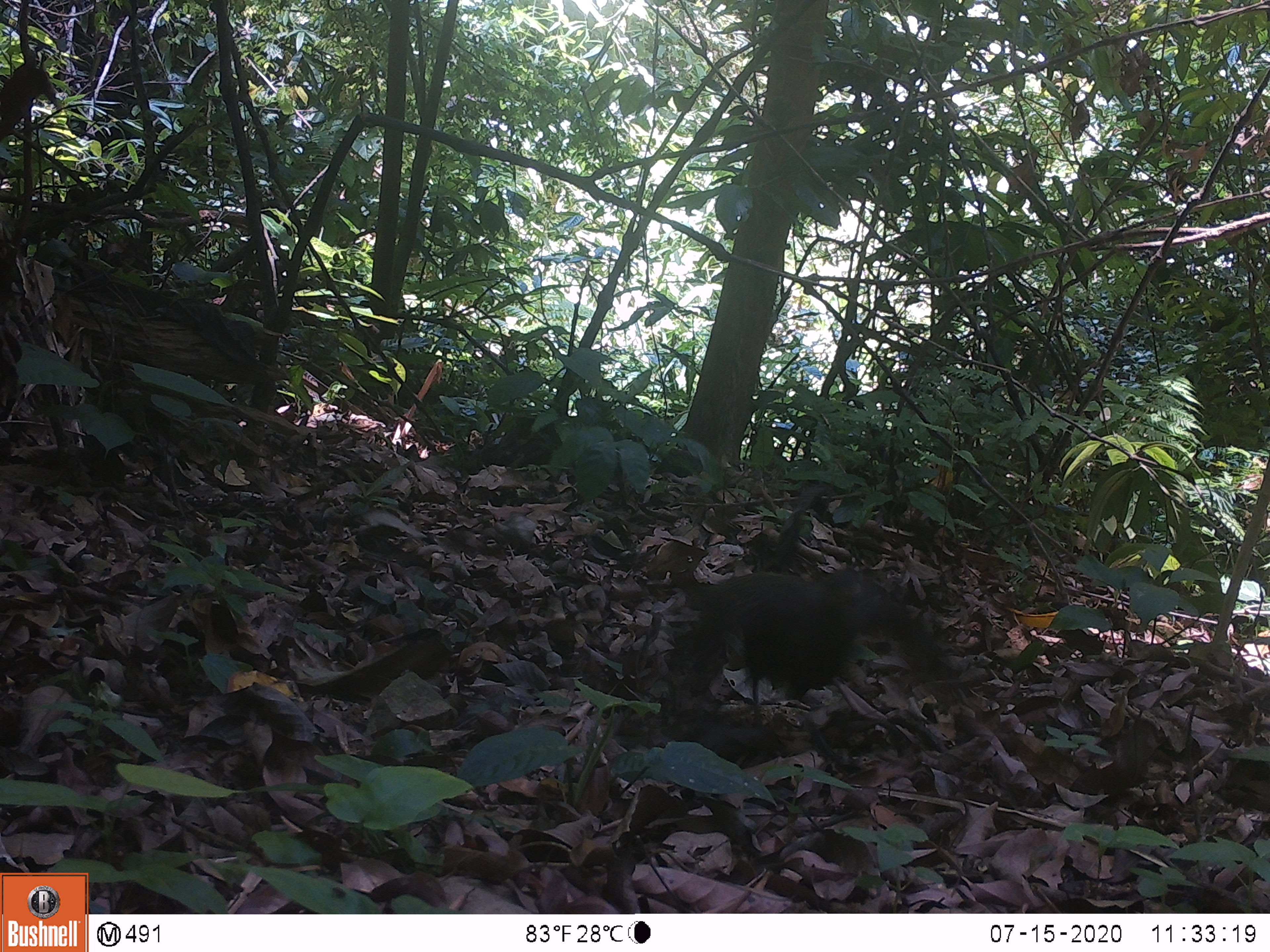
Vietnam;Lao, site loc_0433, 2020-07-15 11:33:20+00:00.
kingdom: Animalia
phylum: Chordata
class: Aves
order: Galliformes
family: Phasianidae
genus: Polyplectron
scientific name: Polyplectron bicalcaratum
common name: gray peacock-pheasant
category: grey peacock pheasant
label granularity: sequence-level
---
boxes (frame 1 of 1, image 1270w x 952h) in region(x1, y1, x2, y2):
grey peacock pheasant: region(669, 564, 903, 719)